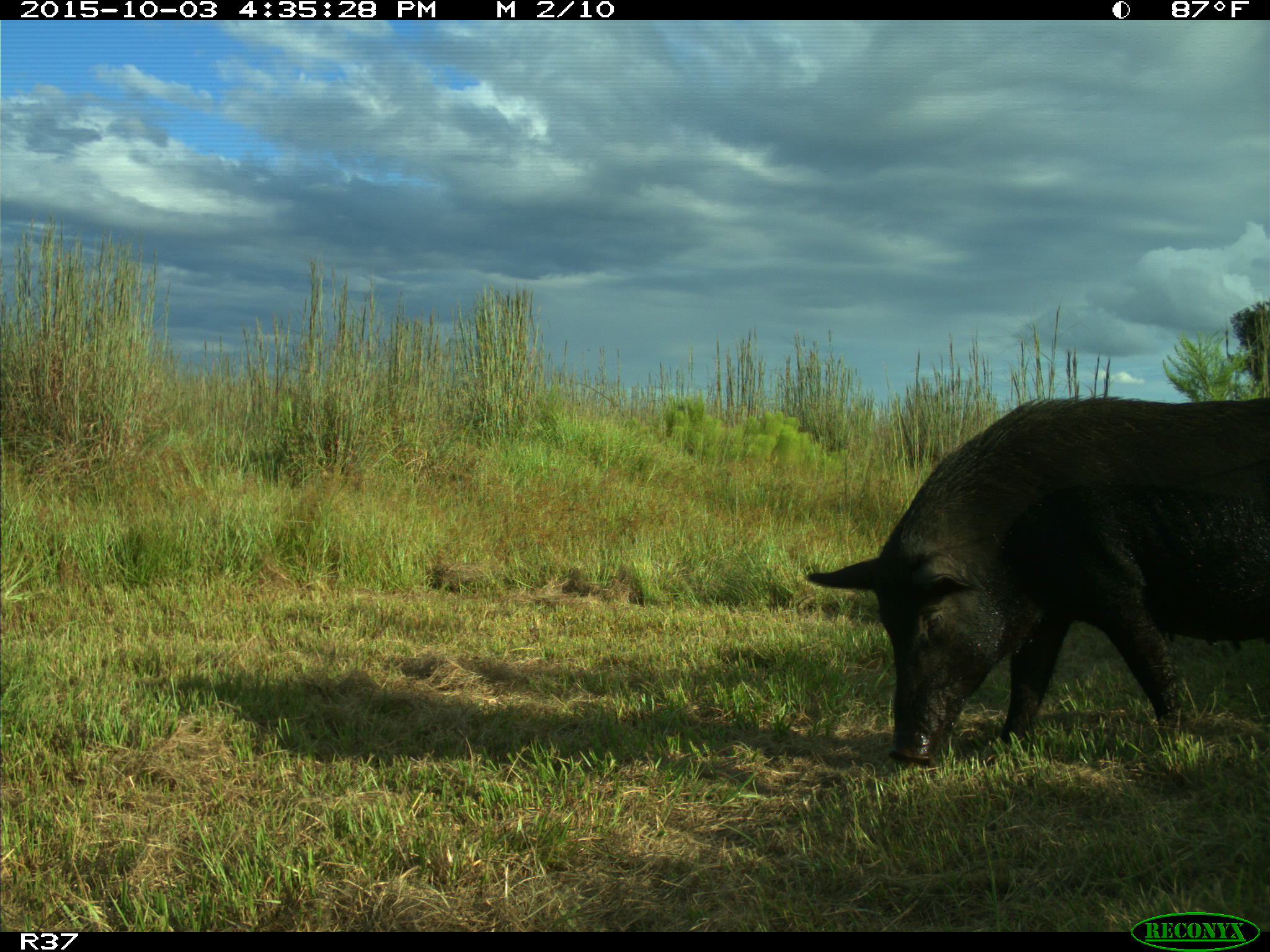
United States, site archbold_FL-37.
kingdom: Animalia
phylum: Chordata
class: Mammalia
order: Artiodactyla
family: Suidae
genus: Sus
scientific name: Sus scrofa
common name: wild boar